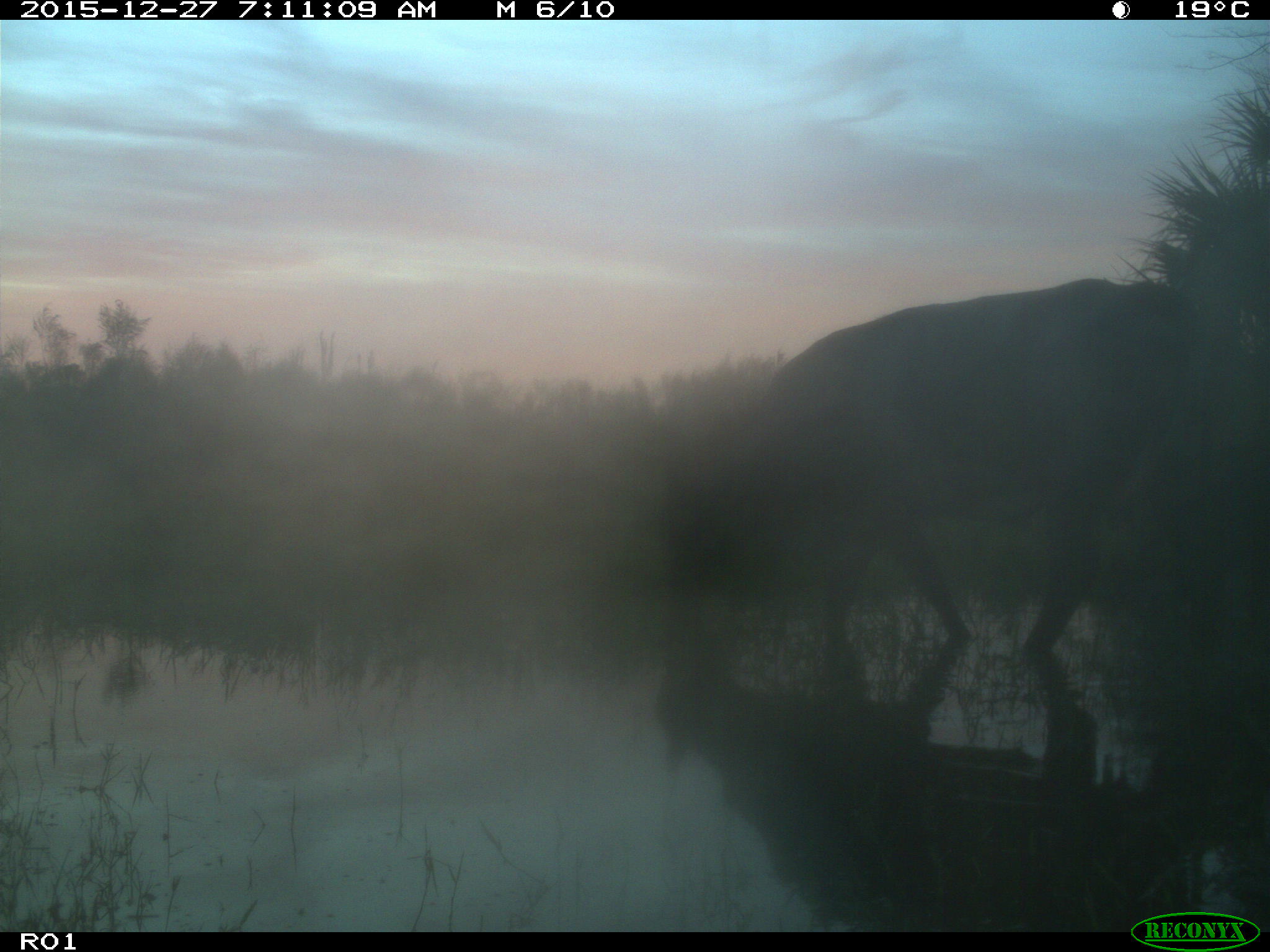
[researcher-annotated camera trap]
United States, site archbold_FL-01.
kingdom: Animalia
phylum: Chordata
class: Mammalia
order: Artiodactyla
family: Bovidae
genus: Bos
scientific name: Bos taurus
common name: domestic cow